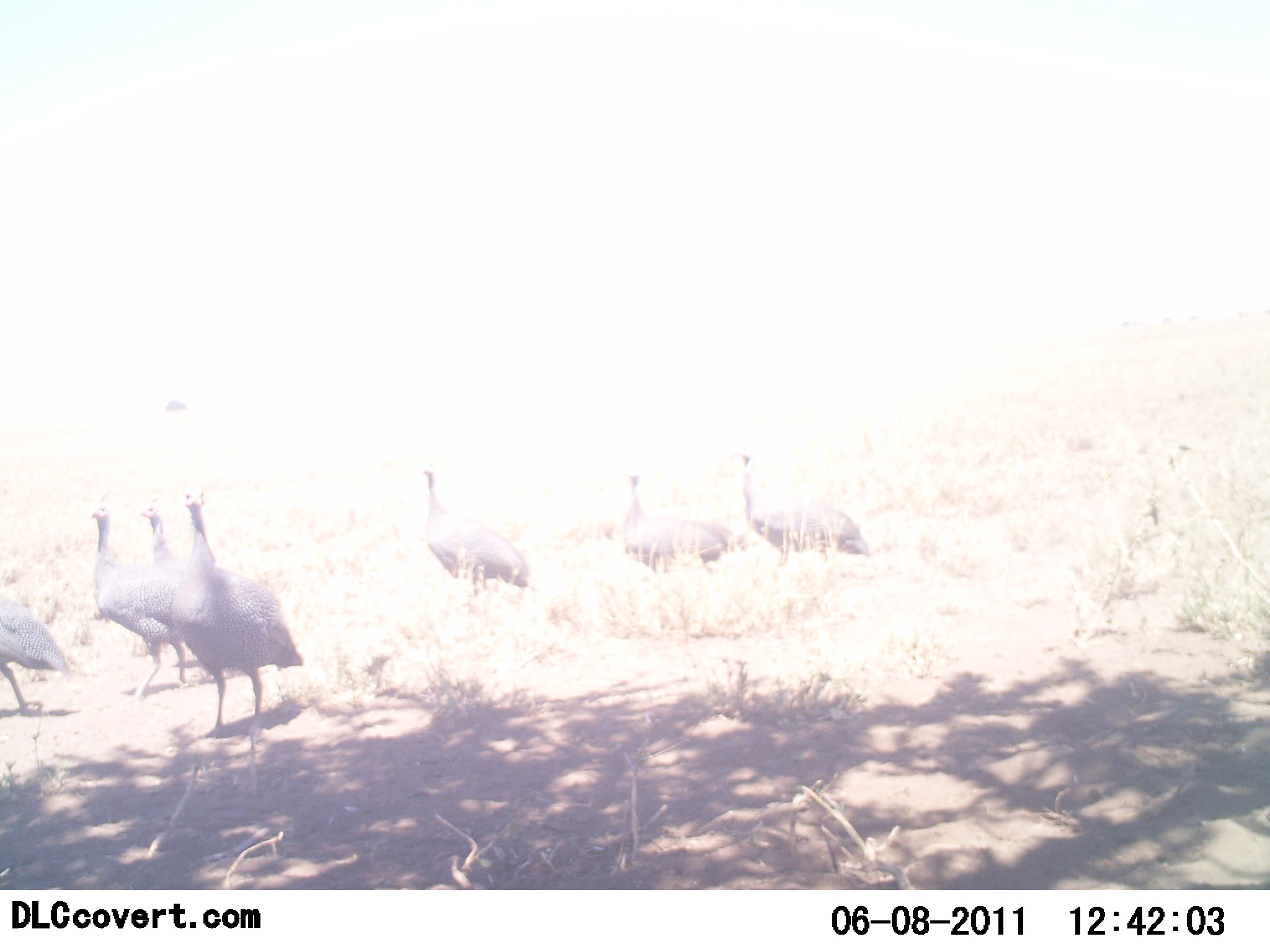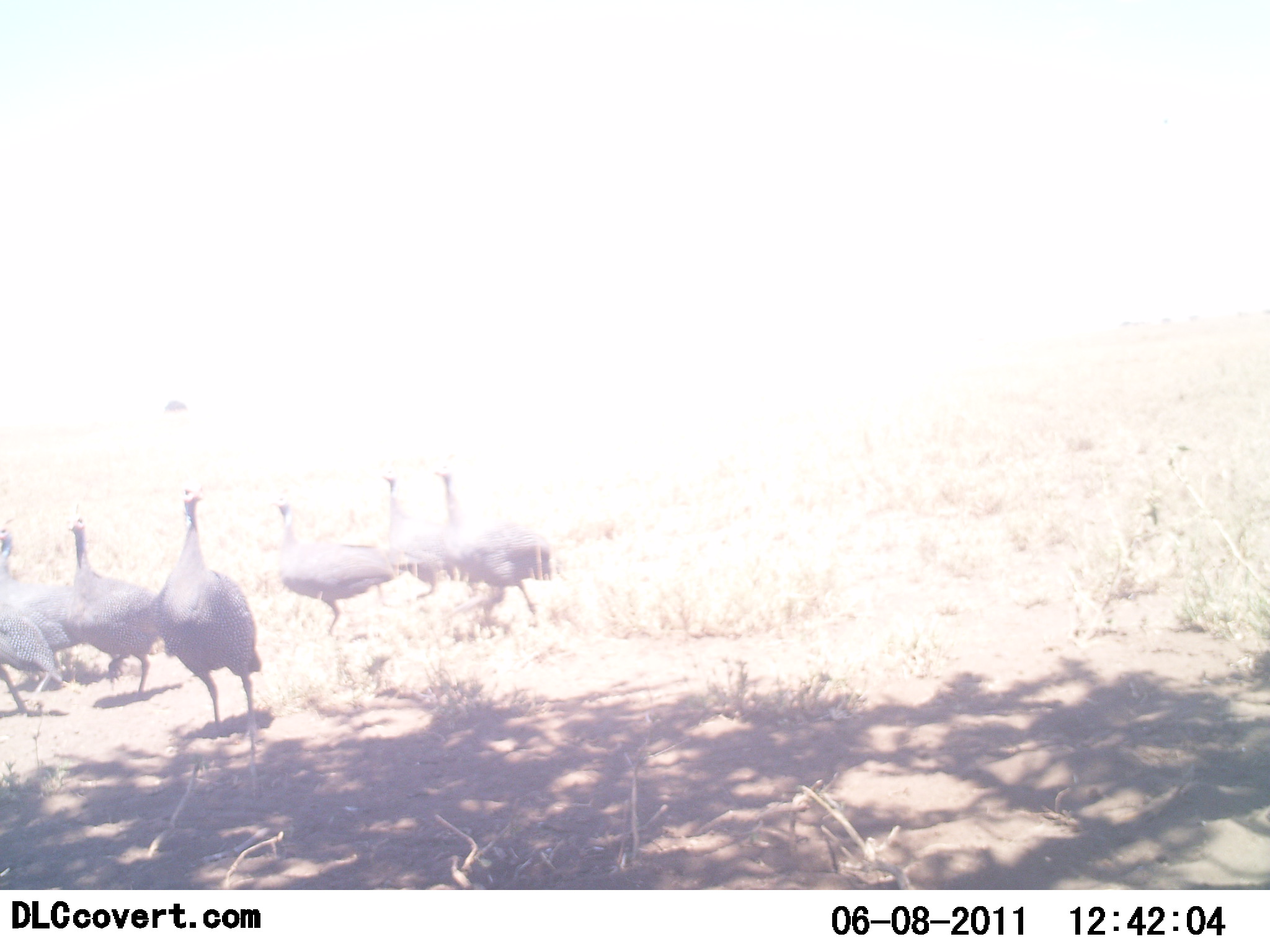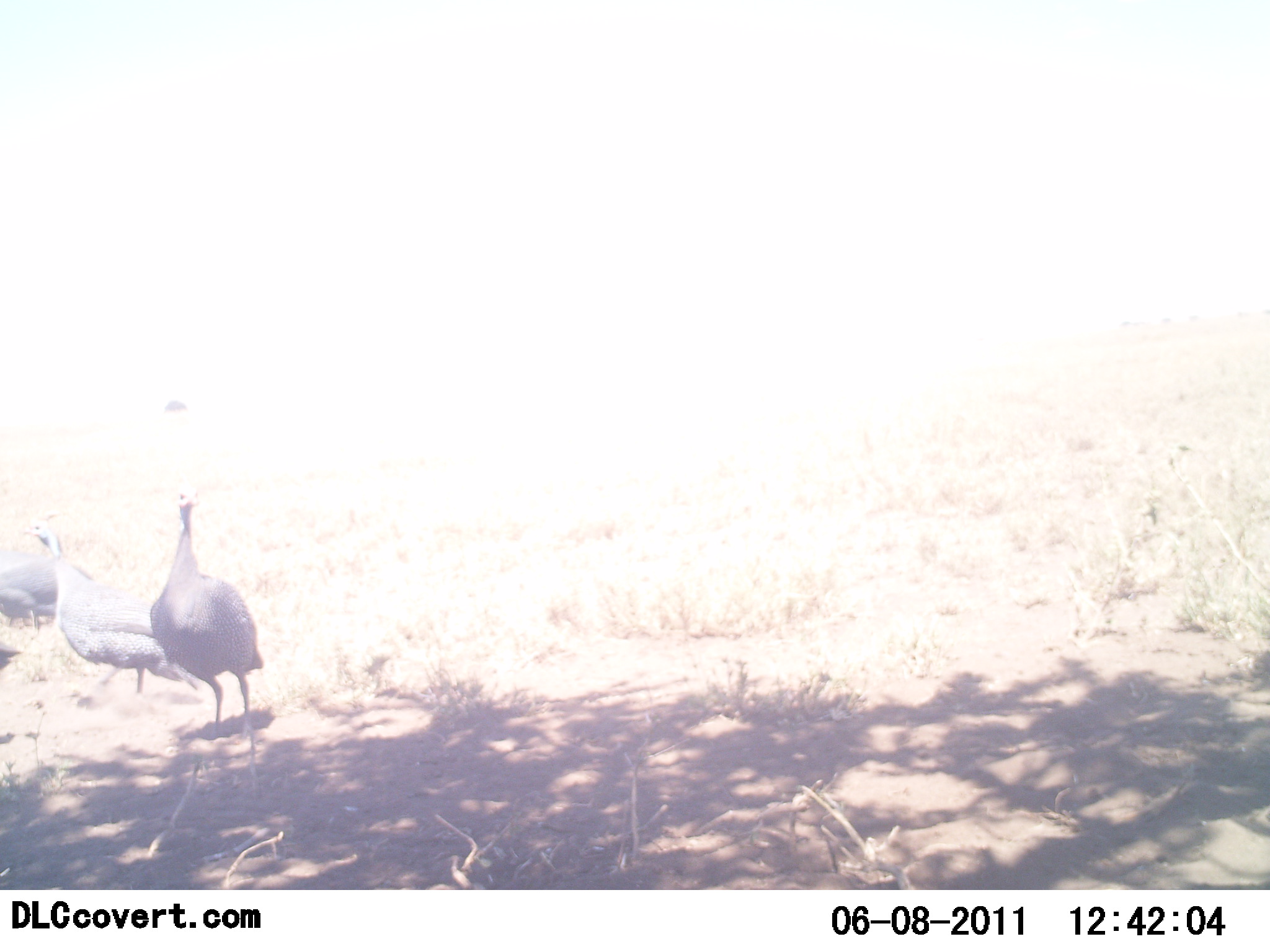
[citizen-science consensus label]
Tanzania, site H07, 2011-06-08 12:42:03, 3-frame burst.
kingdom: Animalia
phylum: Chordata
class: Aves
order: Galliformes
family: Numididae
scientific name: Numididae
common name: guinea fowl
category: guineafowl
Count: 7.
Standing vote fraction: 29%.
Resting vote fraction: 0%.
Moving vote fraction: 93%.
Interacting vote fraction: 0%.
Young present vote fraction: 0%.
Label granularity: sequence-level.